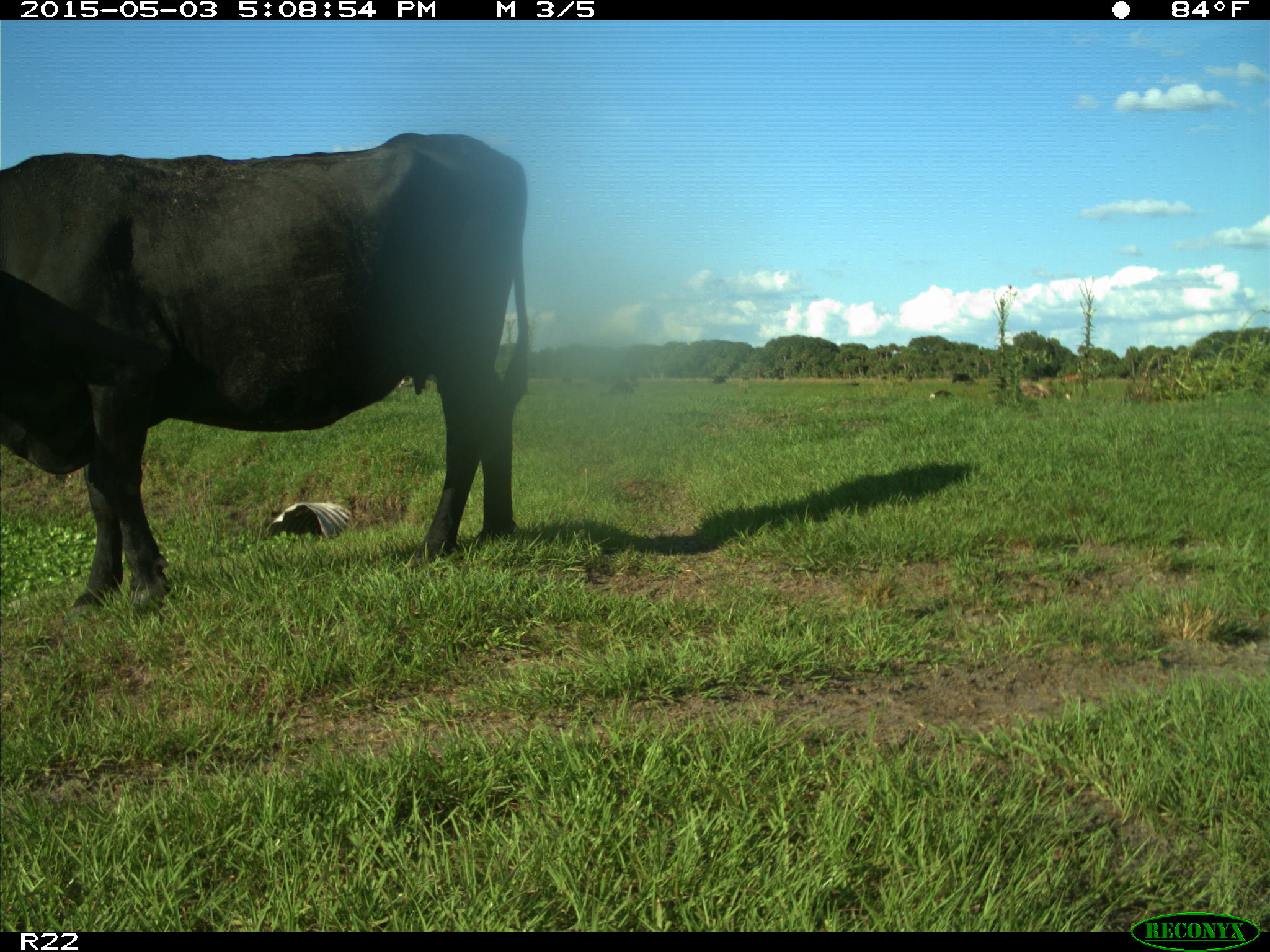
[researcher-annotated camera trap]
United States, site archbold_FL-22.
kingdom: Animalia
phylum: Chordata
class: Mammalia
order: Artiodactyla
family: Bovidae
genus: Bos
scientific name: Bos taurus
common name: domestic cow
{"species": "Bos taurus (domestic cow)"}